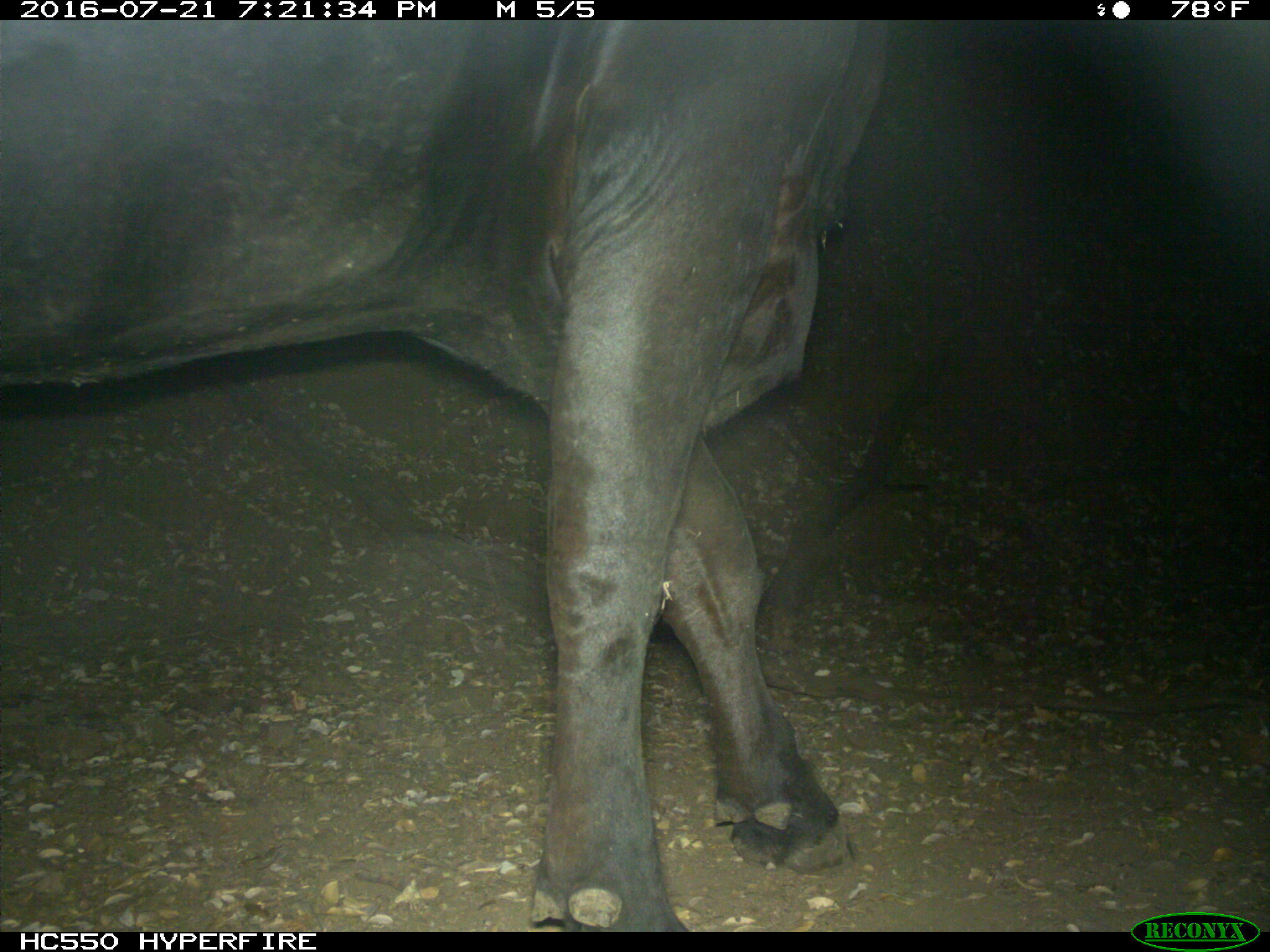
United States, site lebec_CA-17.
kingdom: Animalia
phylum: Chordata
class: Mammalia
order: Artiodactyla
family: Bovidae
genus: Bos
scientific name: Bos taurus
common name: domestic cow